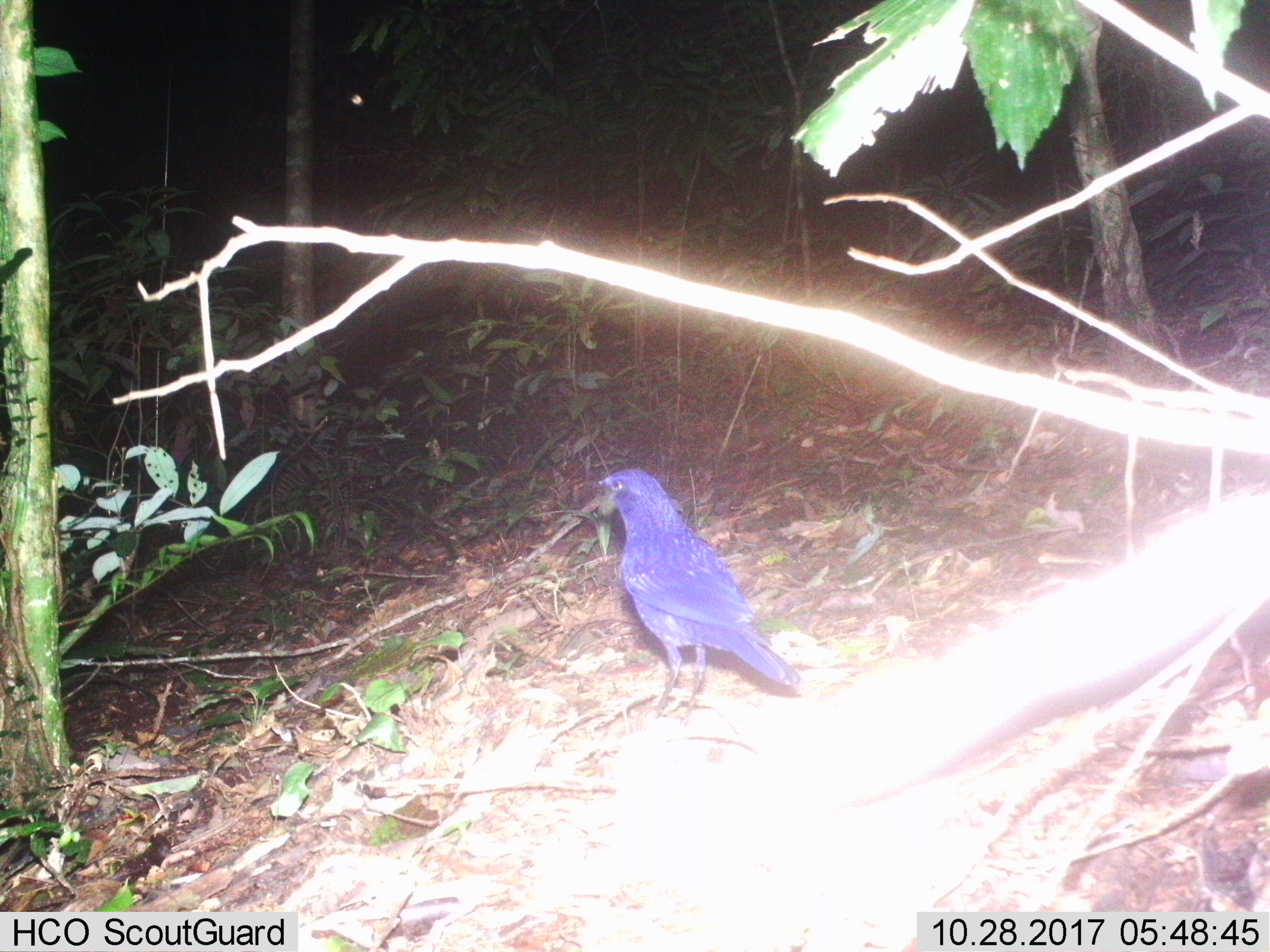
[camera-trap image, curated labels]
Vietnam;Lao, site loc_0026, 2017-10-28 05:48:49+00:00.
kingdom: Animalia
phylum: Chordata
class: Aves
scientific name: Aves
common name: bird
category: unidentified bird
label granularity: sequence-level